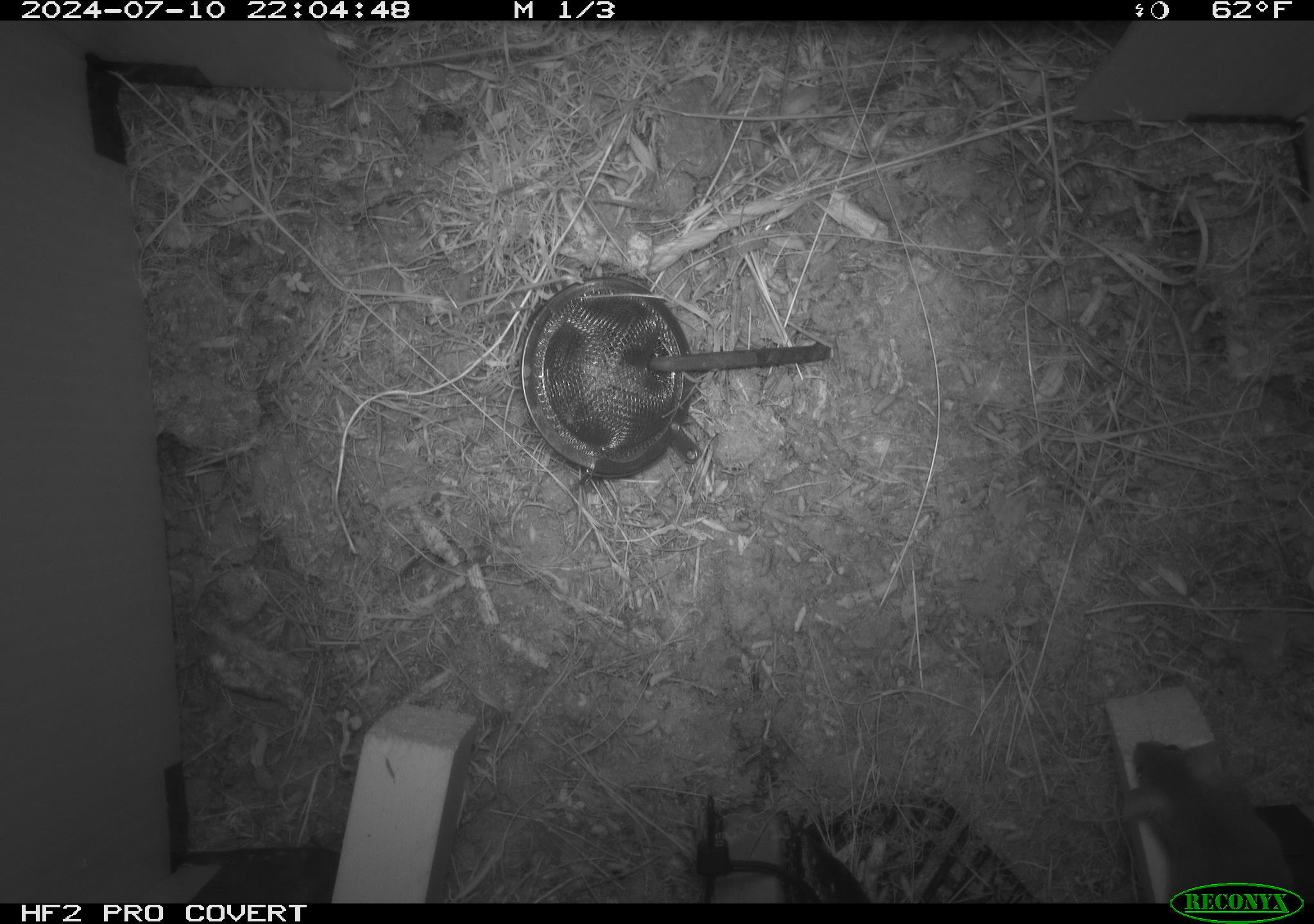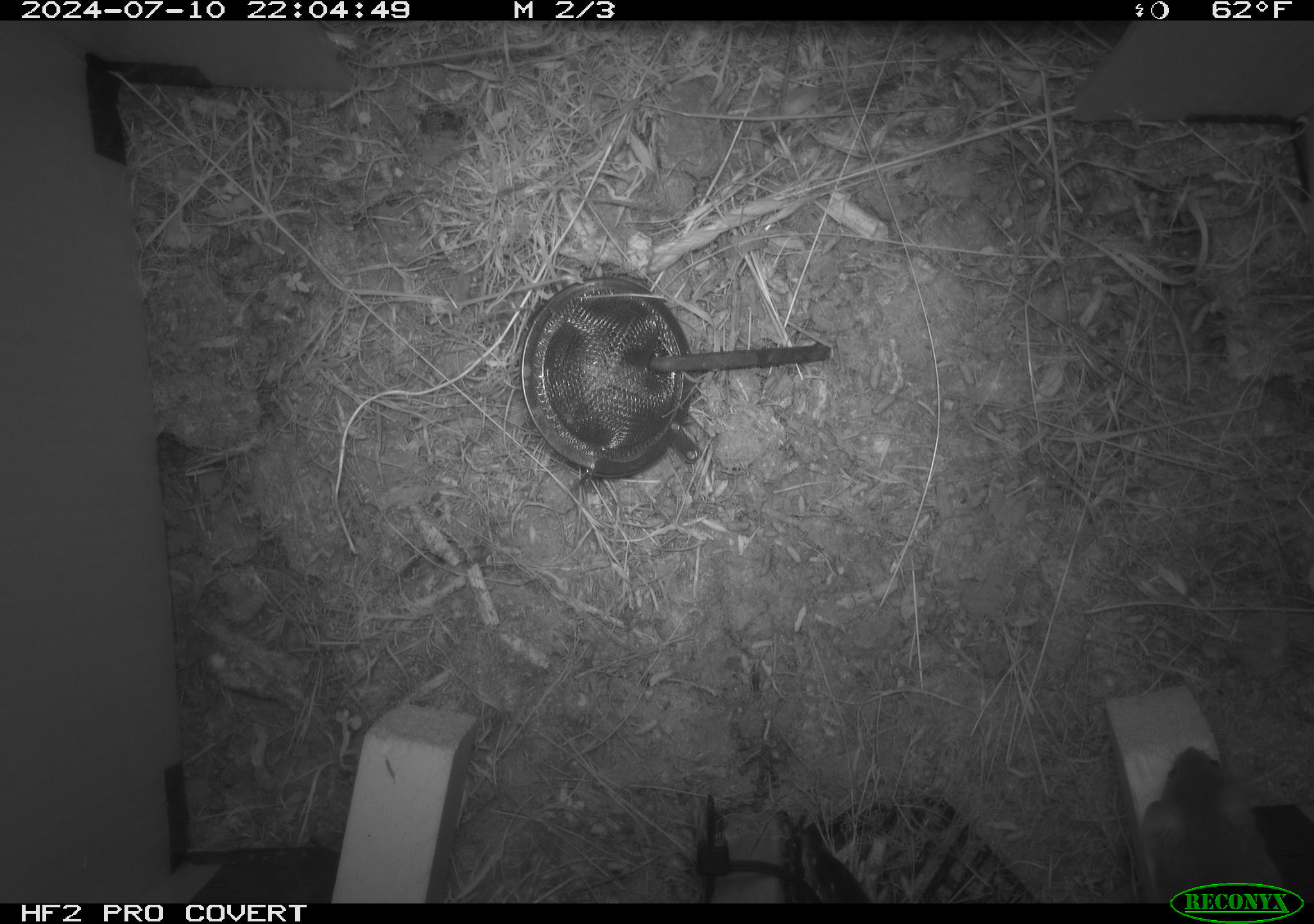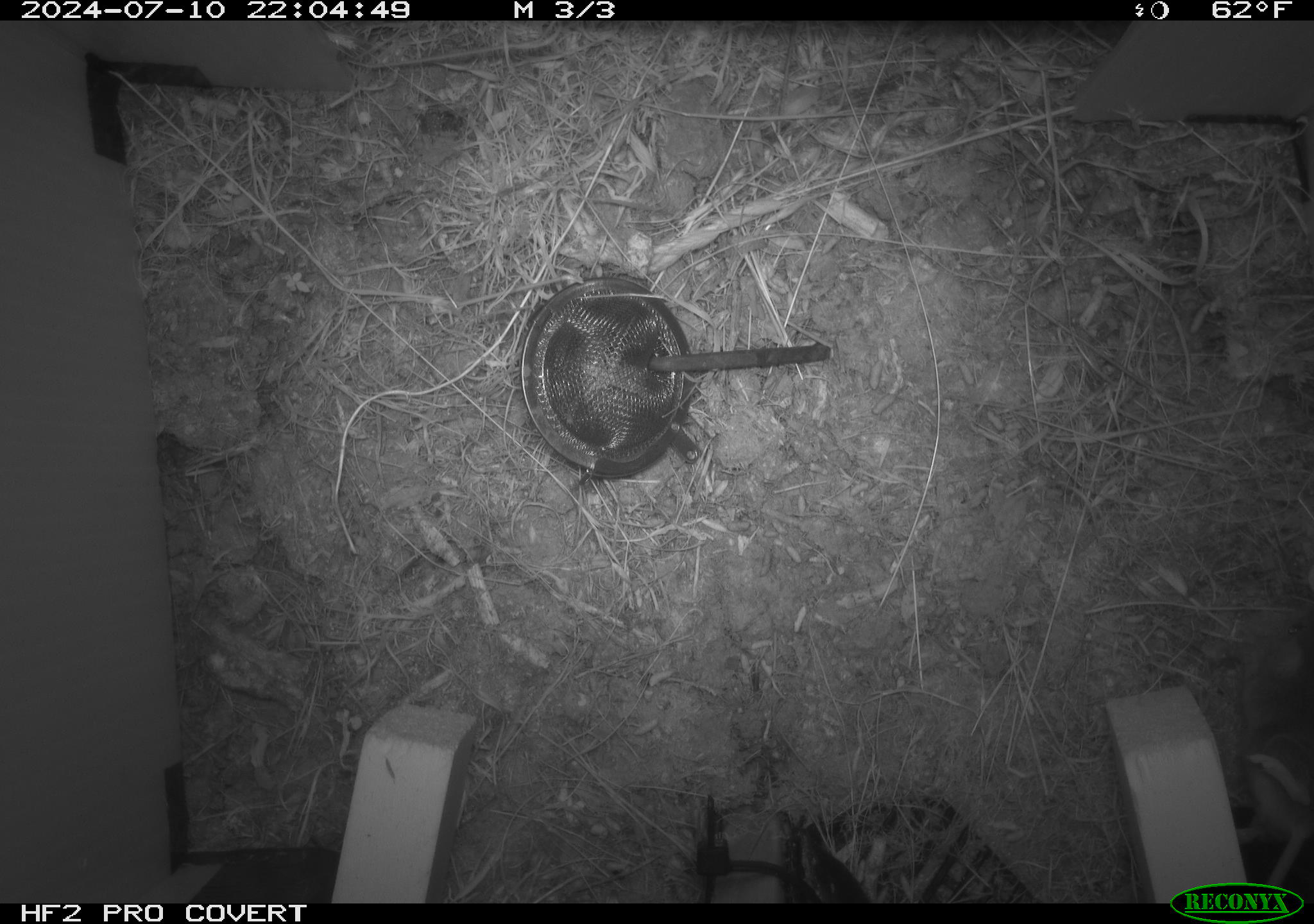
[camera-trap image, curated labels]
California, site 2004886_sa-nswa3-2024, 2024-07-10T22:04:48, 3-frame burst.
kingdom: Animalia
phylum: Chordata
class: Mammalia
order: Rodentia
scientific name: Rodentia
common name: rodent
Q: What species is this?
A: Rodent (Rodentia).